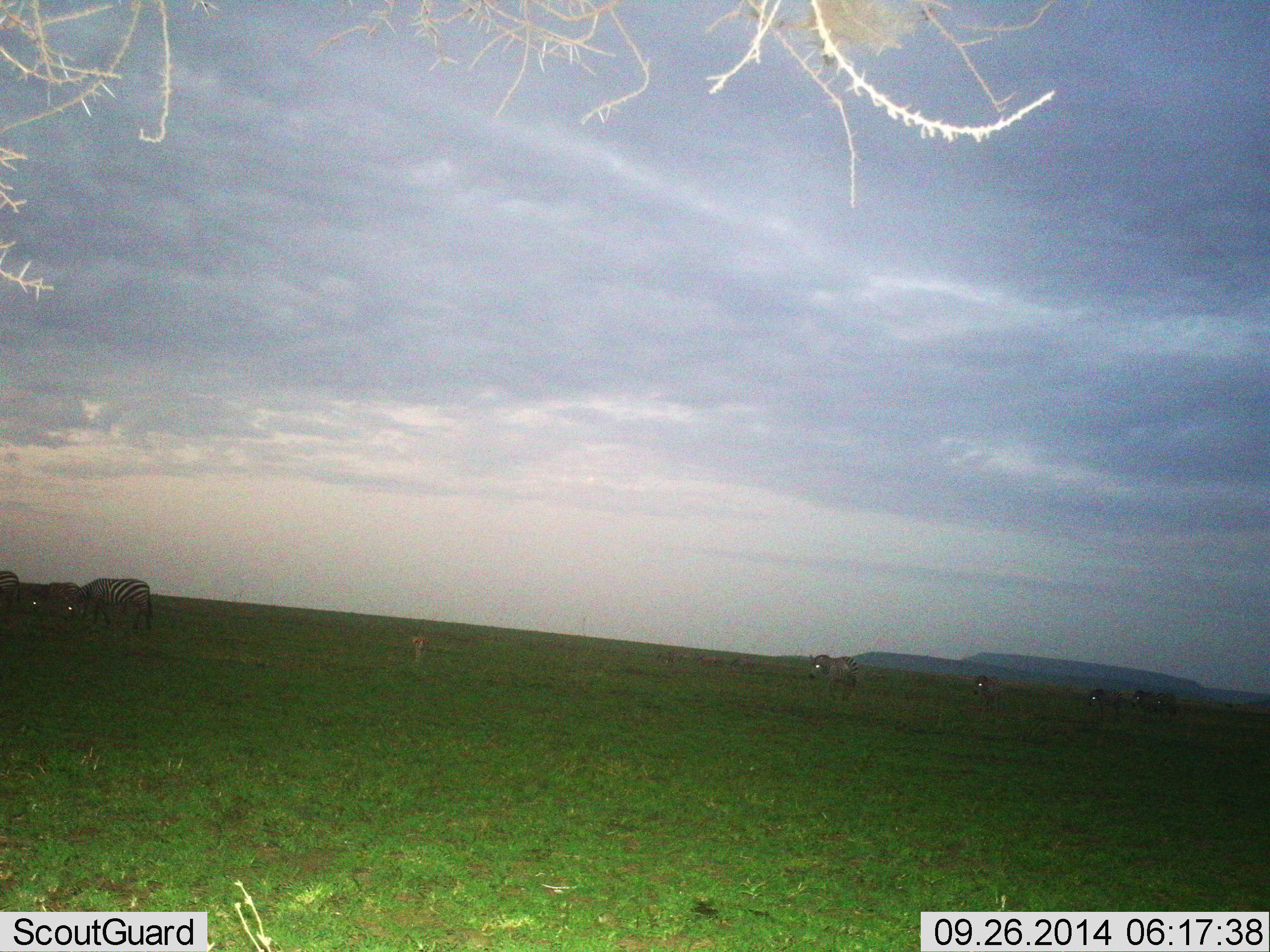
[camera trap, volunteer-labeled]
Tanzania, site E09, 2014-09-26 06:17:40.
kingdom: Animalia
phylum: Chordata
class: Mammalia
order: Perissodactyla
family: Equidae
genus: Equus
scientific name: Equus quagga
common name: plains zebra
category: zebra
Zebra (plains zebra) (Equus quagga), count 7. Behavior (volunteer vote fractions): standing 43%, resting 7%, moving 64%, interacting 0%. Young present (vote fraction): 0%. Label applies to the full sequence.